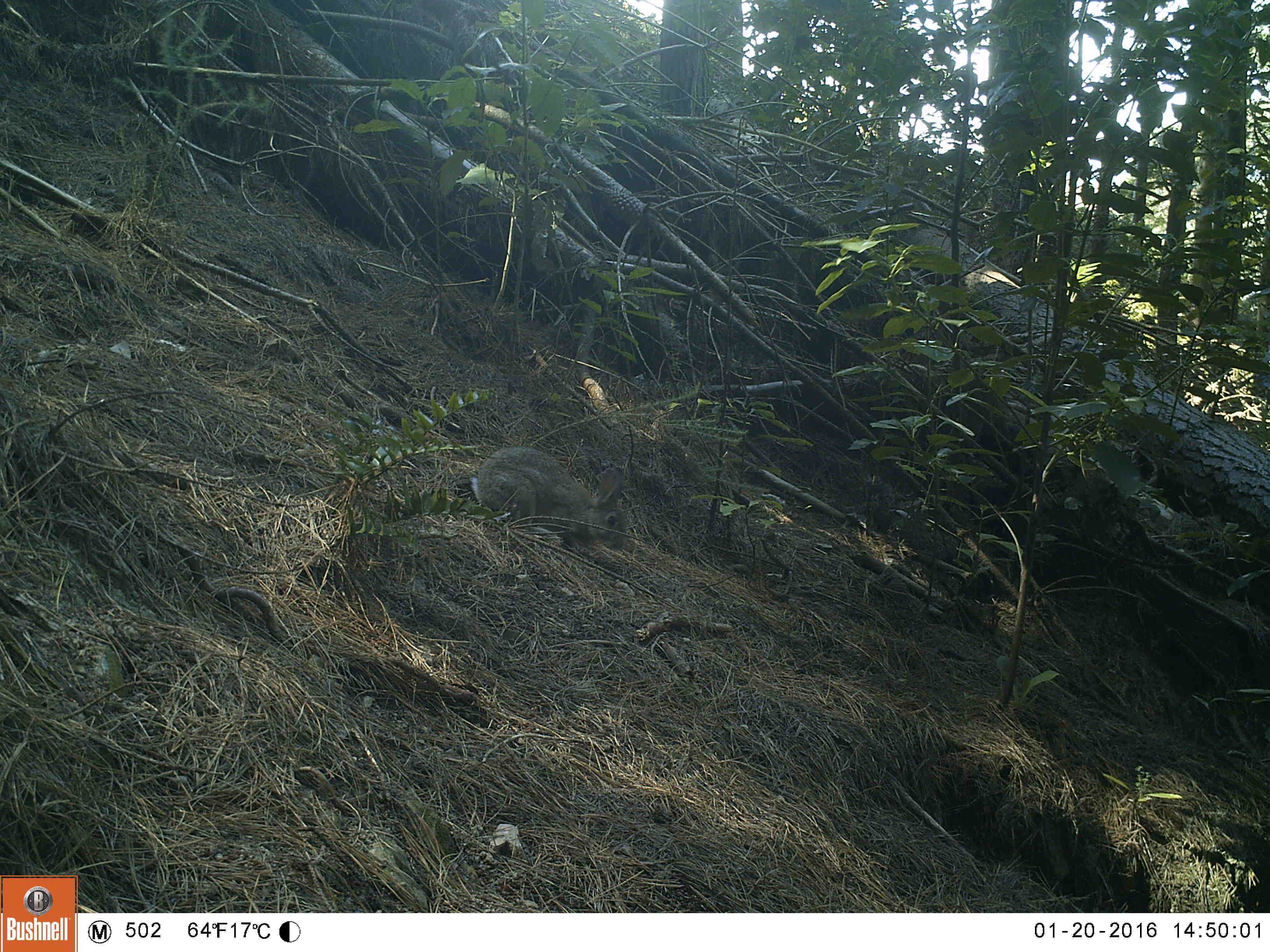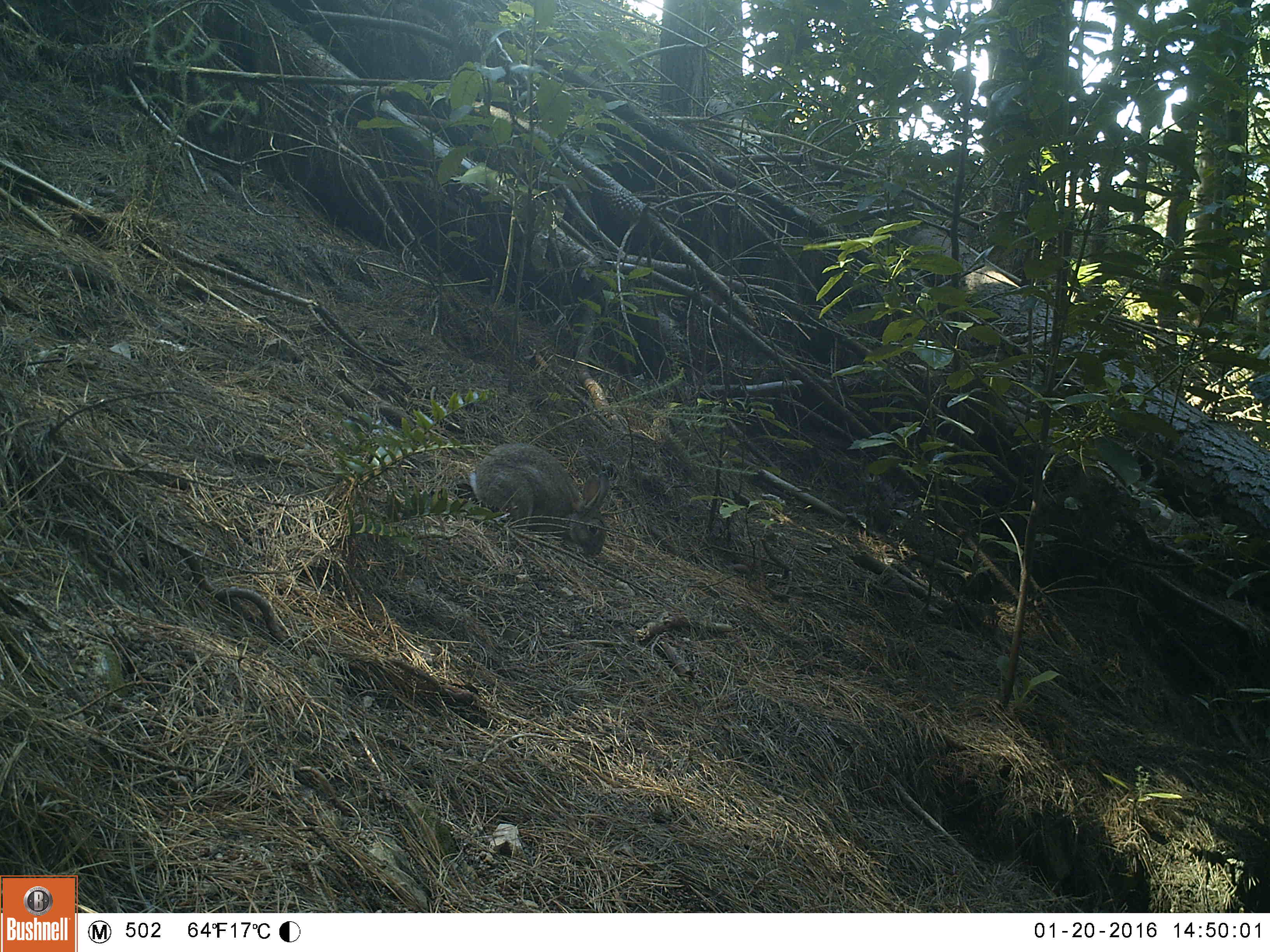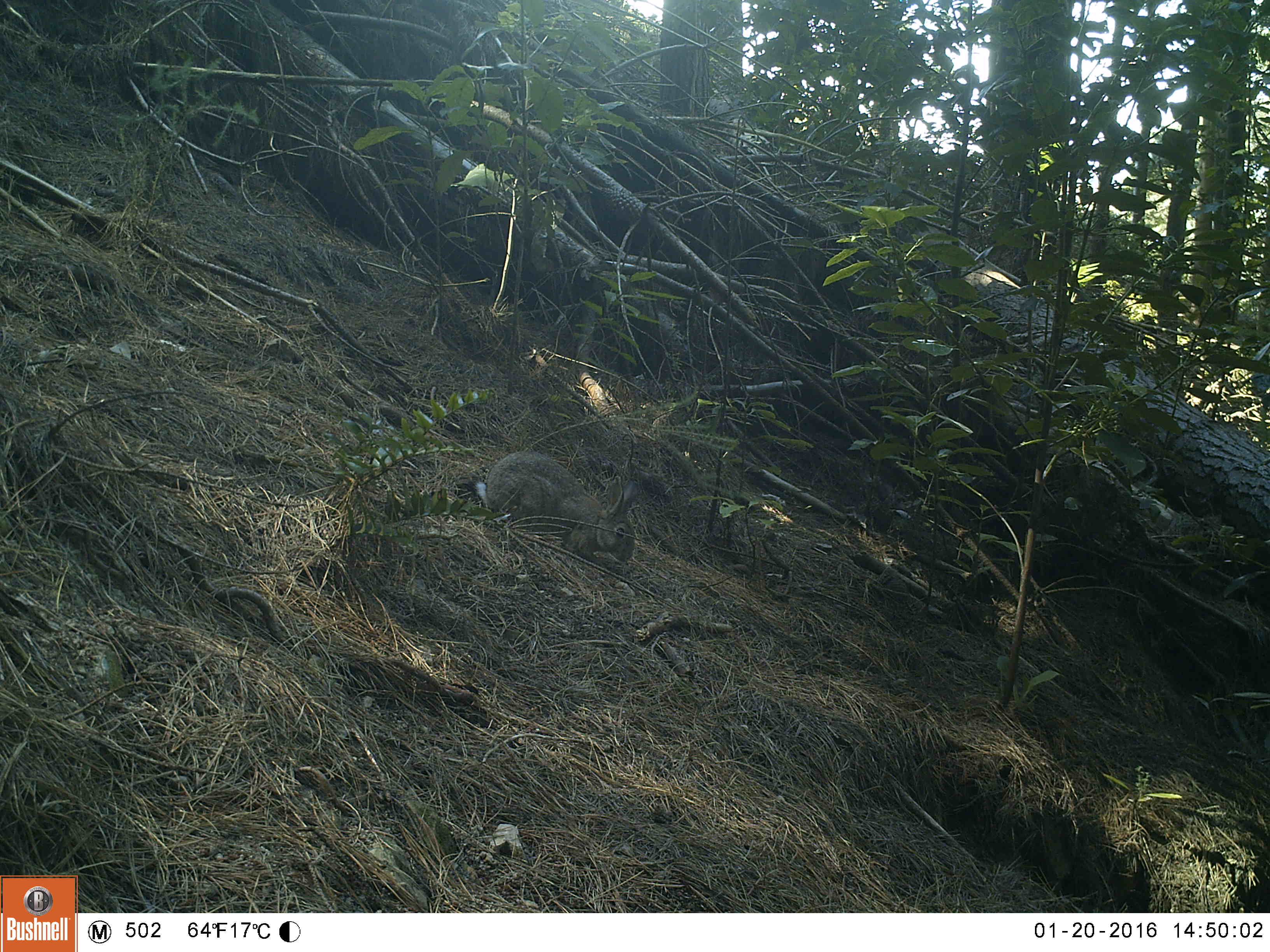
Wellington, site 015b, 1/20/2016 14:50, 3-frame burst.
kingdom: Animalia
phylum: Chordata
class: Mammalia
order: Lagomorpha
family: Leporidae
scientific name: Leporidae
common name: rabbit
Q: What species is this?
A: Rabbit (Leporidae).